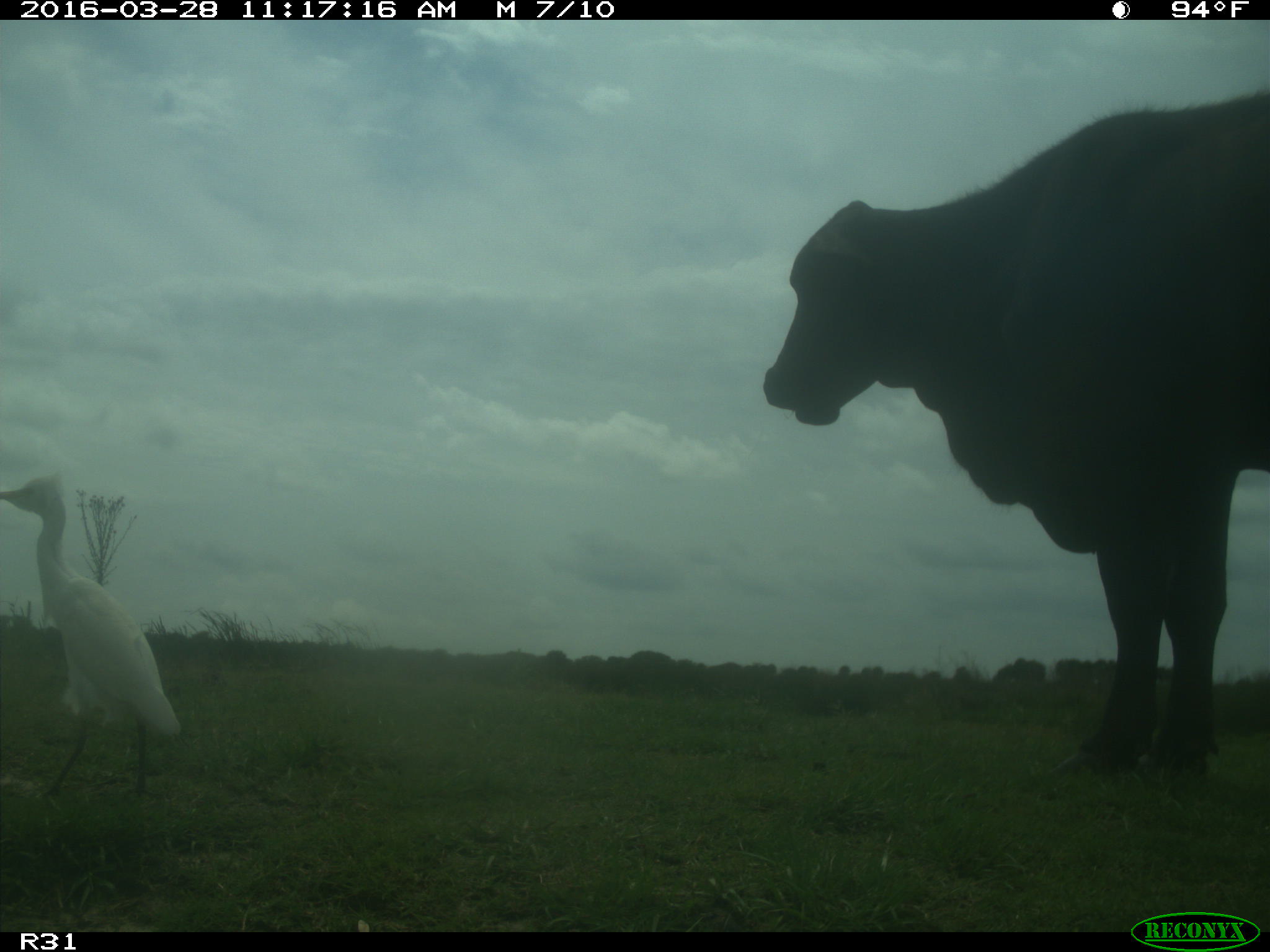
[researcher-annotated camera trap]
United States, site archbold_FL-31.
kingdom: Animalia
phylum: Chordata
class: Mammalia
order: Artiodactyla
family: Bovidae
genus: Bos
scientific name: Bos taurus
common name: domestic cow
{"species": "Bos taurus (domestic cow)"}